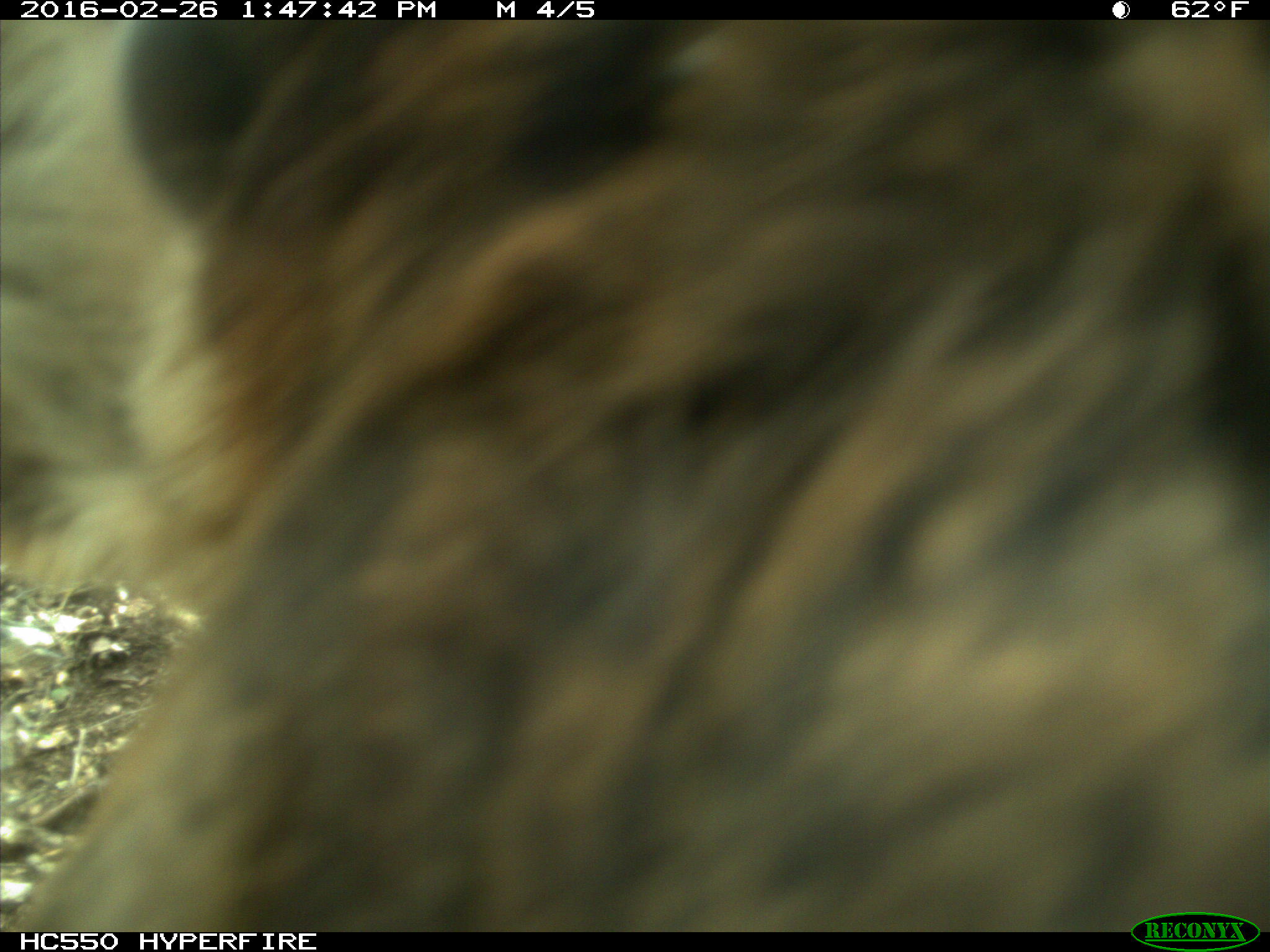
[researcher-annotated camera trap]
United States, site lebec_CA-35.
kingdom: Animalia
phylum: Chordata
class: Mammalia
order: Artiodactyla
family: Cervidae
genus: Cervus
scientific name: Cervus canadensis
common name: elk